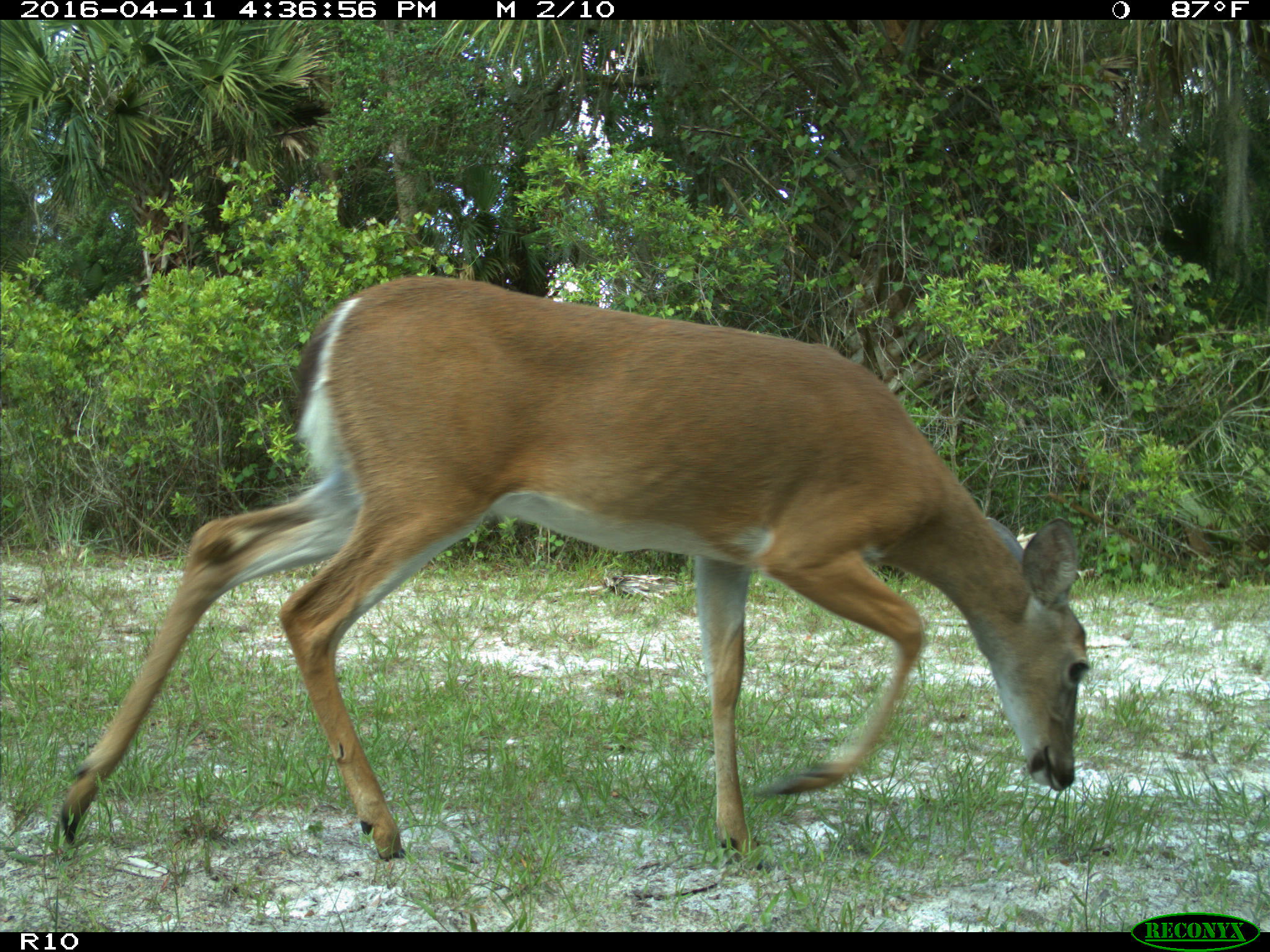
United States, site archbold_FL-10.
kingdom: Animalia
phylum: Chordata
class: Mammalia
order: Artiodactyla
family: Cervidae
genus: Odocoileus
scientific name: Odocoileus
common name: deer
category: unidentified deer